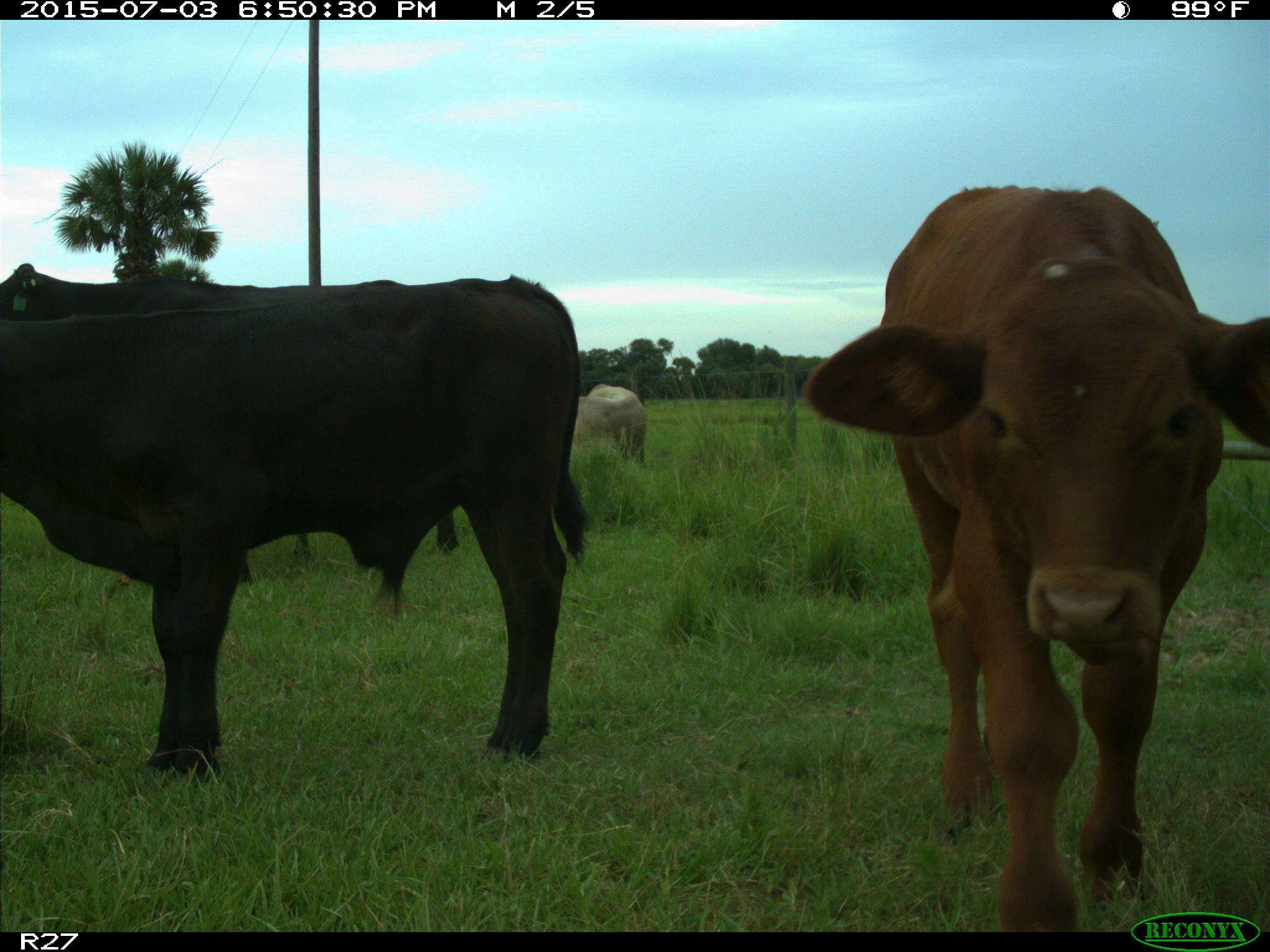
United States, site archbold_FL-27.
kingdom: Animalia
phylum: Chordata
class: Mammalia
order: Artiodactyla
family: Bovidae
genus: Bos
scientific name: Bos taurus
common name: domestic cow